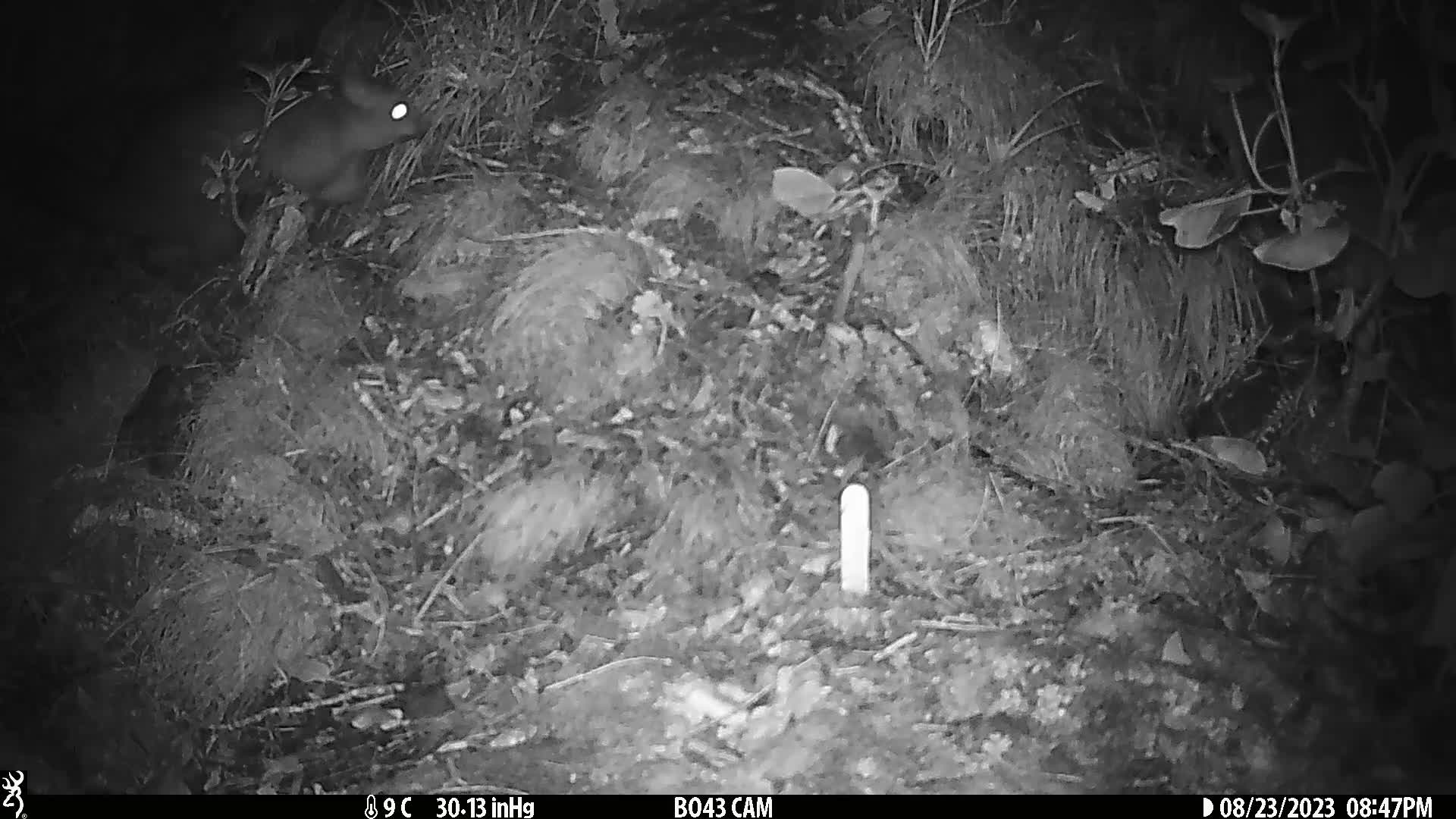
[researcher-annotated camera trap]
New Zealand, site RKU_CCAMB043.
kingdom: Animalia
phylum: Chordata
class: Mammalia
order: Diprotodontia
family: Phalangeridae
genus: Trichosurus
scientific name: Trichosurus vulpecula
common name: common brushtail possum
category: possum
Possum (common brushtail possum) (Trichosurus vulpecula).